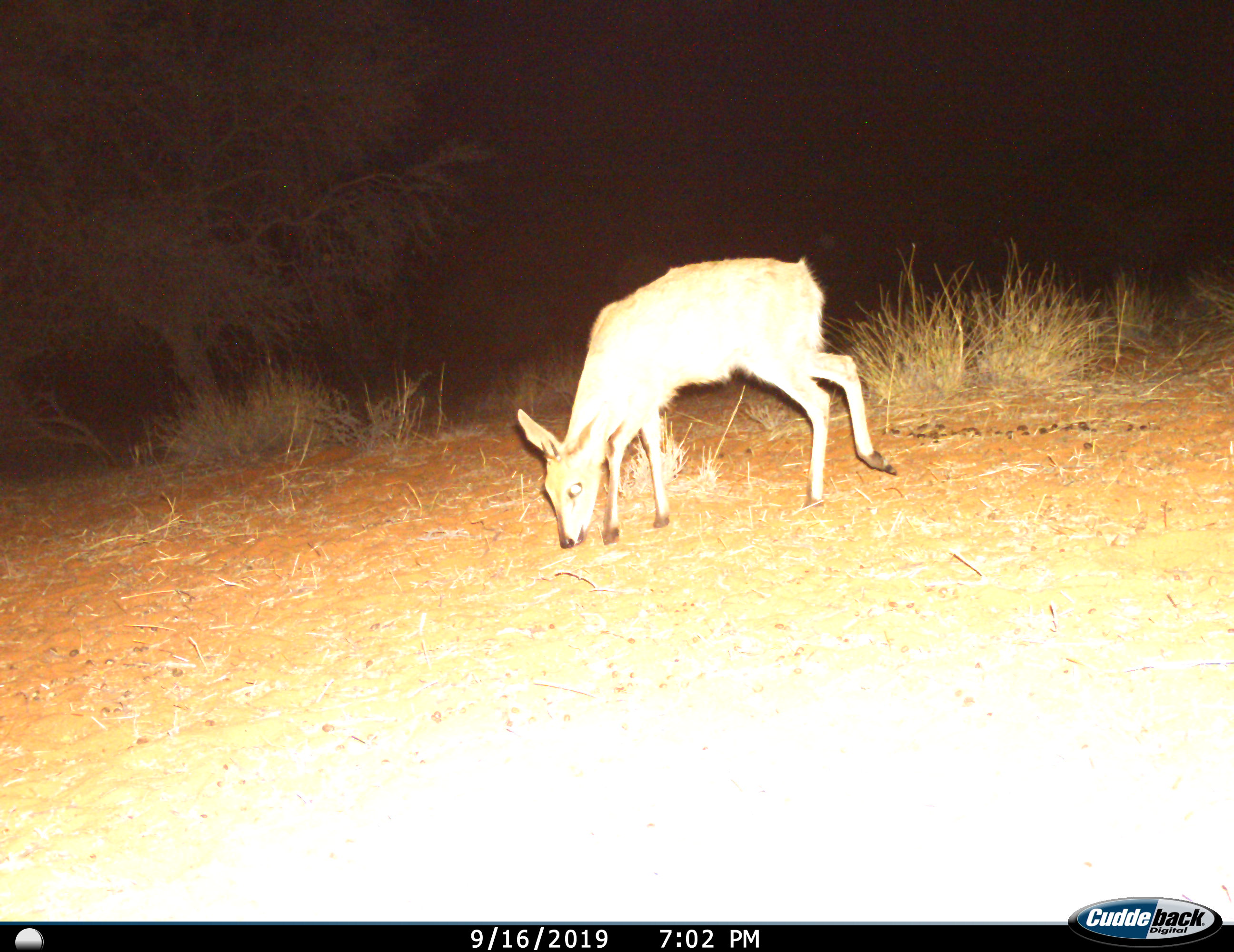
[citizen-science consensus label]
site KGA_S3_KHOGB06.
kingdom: Animalia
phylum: Chordata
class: Mammalia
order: Artiodactyla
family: Bovidae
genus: Sylvicapra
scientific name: Sylvicapra grimmia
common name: common duiker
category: duikercommongrey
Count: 1.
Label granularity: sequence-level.